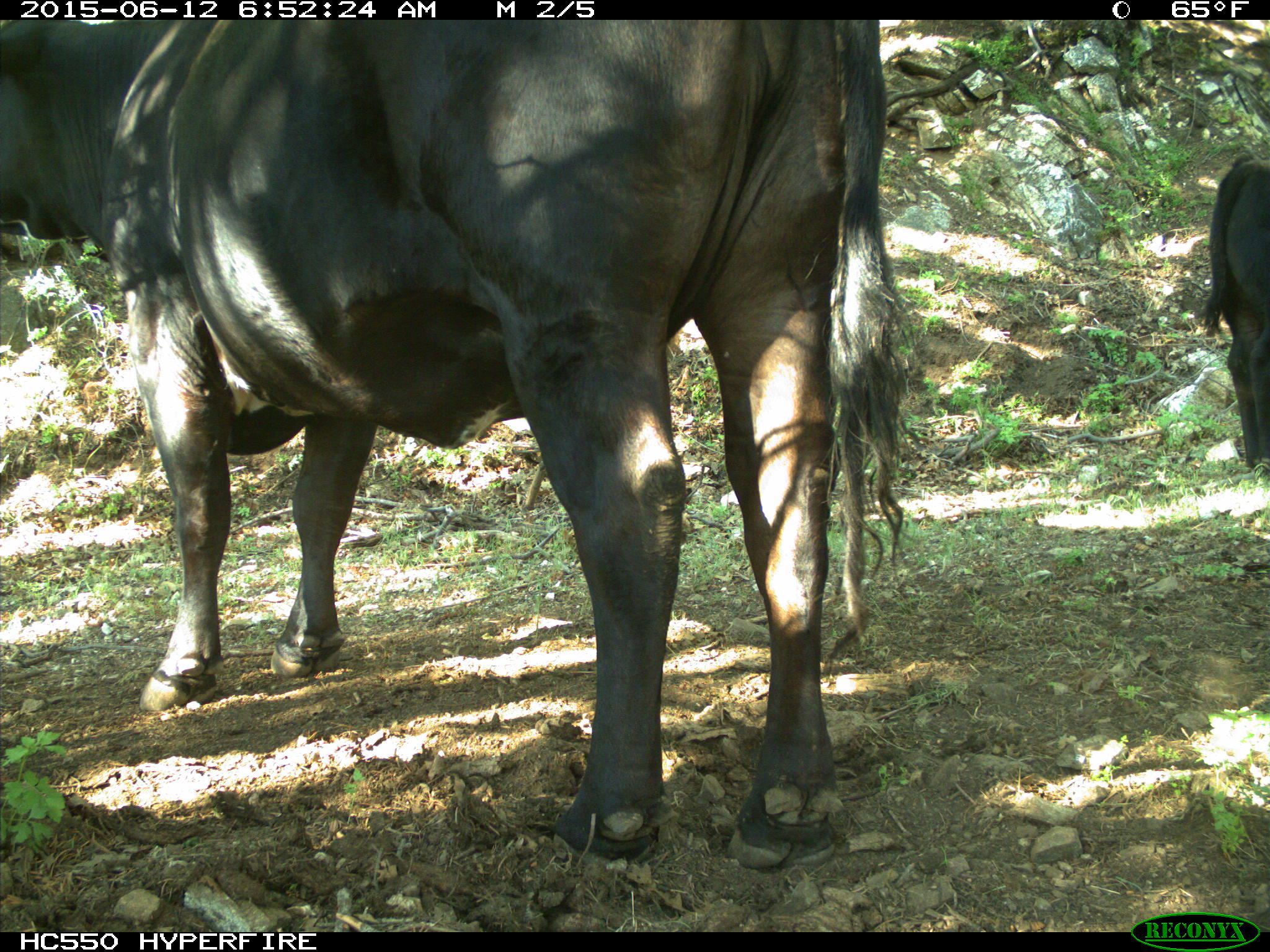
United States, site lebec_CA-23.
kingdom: Animalia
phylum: Chordata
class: Mammalia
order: Artiodactyla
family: Bovidae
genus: Bos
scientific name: Bos taurus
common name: domestic cow